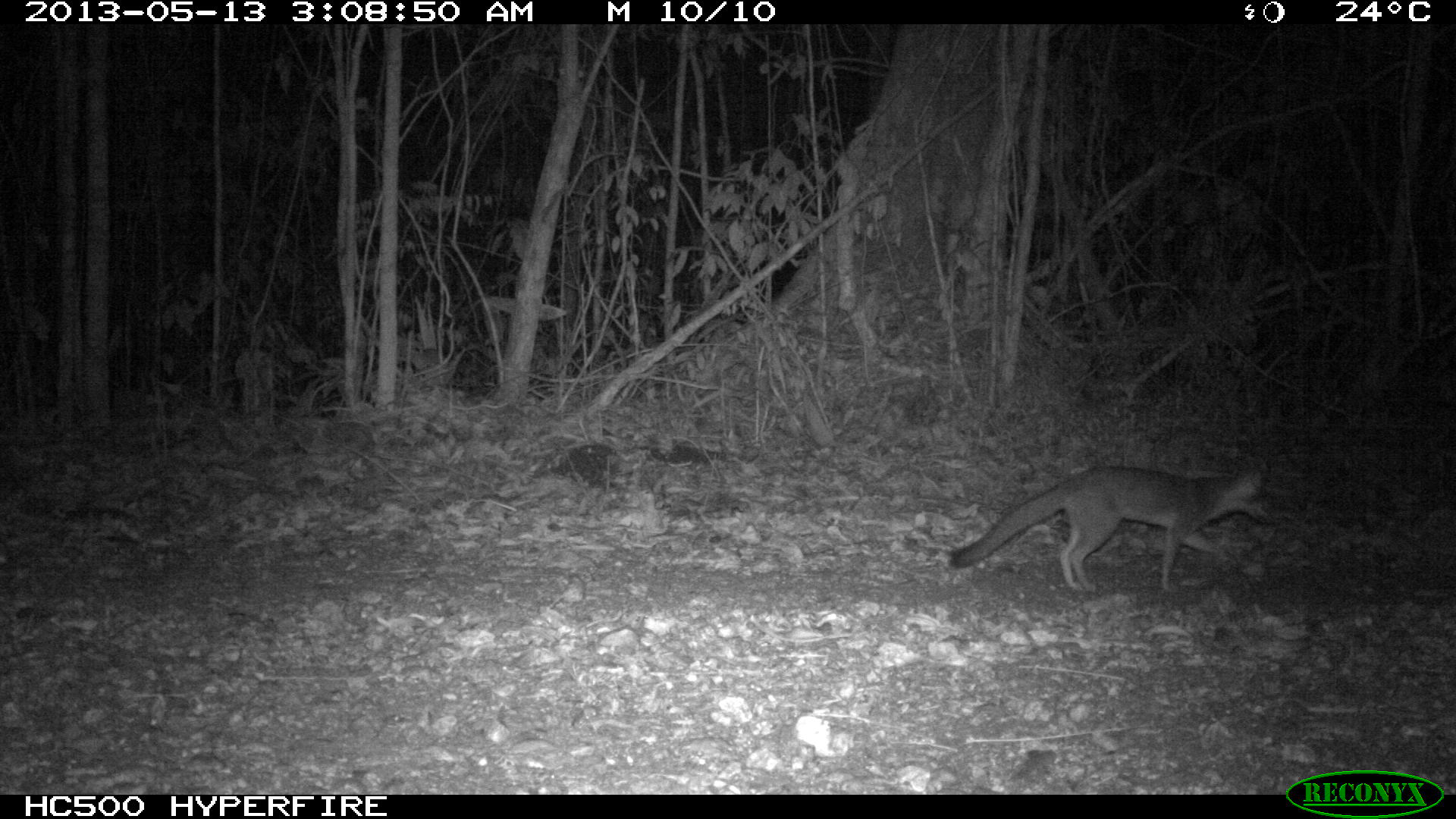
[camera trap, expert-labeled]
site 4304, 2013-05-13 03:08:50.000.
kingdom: Animalia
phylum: Chordata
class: Mammalia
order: Carnivora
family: Canidae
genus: Urocyon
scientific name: Urocyon cinereoargenteus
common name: gray fox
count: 1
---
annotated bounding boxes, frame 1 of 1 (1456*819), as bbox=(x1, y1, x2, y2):
urocyon cinereoargenteus: bbox=(945, 452, 1272, 593)